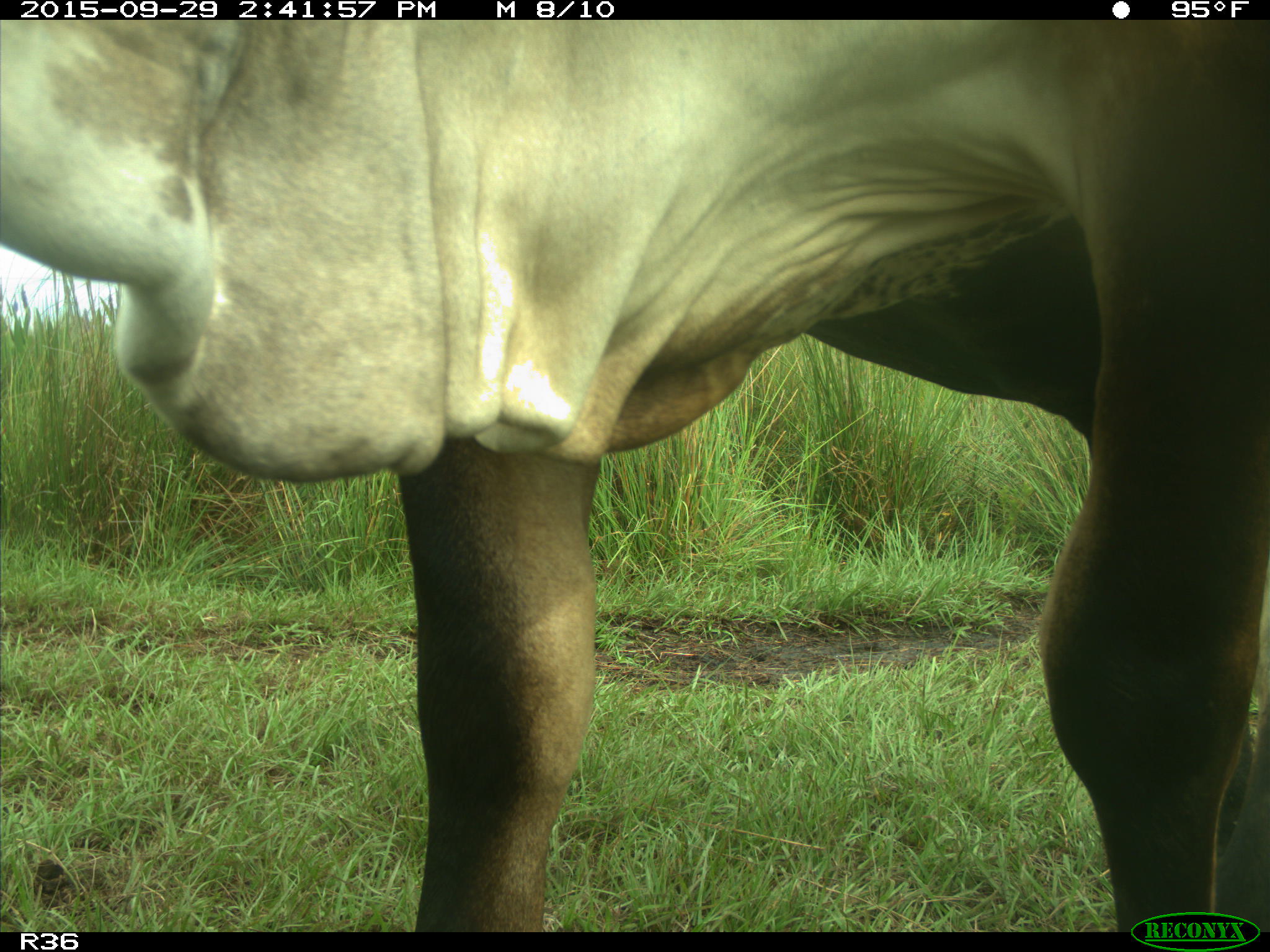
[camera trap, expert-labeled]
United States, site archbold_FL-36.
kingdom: Animalia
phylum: Chordata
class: Mammalia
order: Artiodactyla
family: Bovidae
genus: Bos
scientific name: Bos taurus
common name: domestic cow